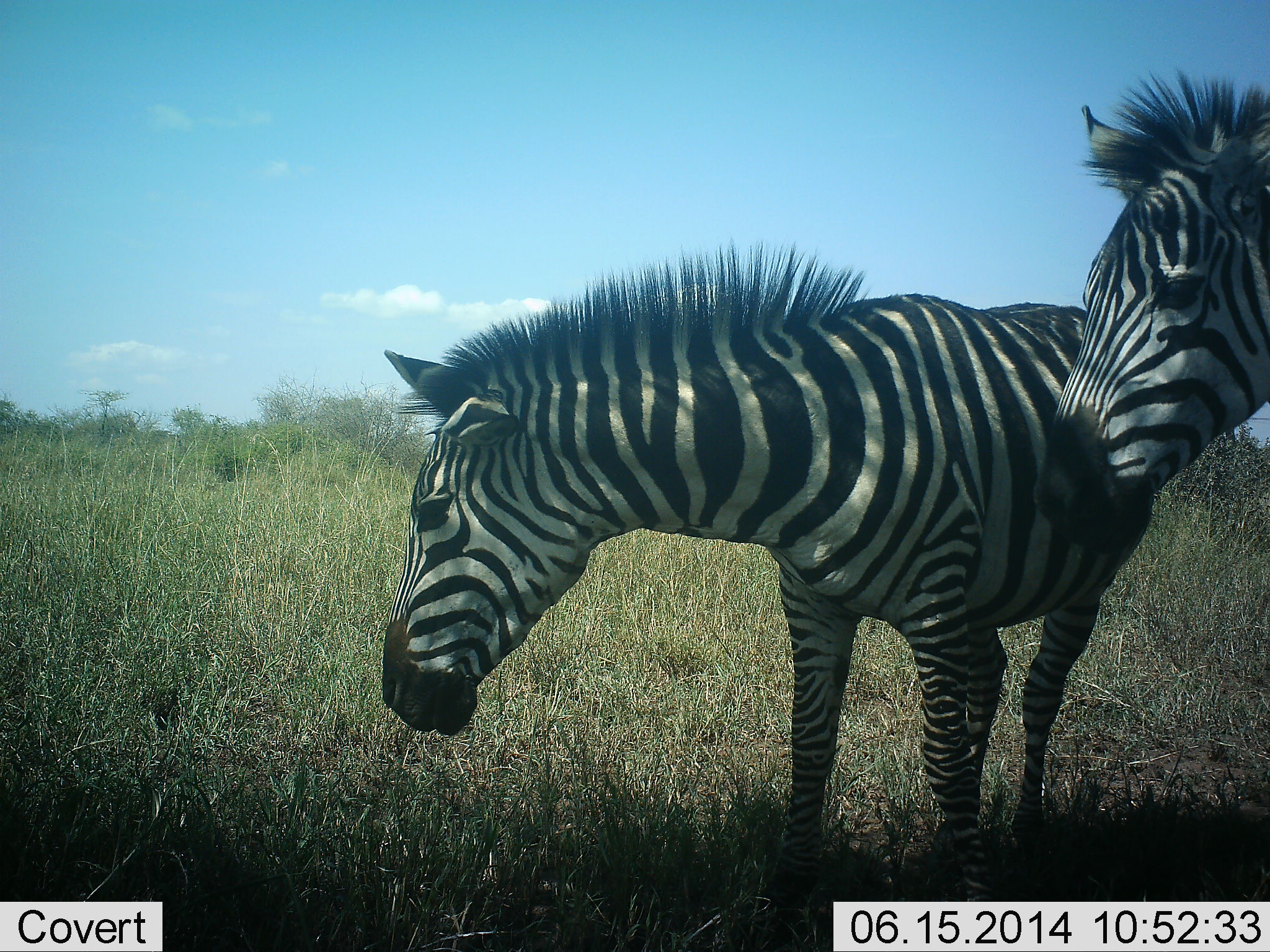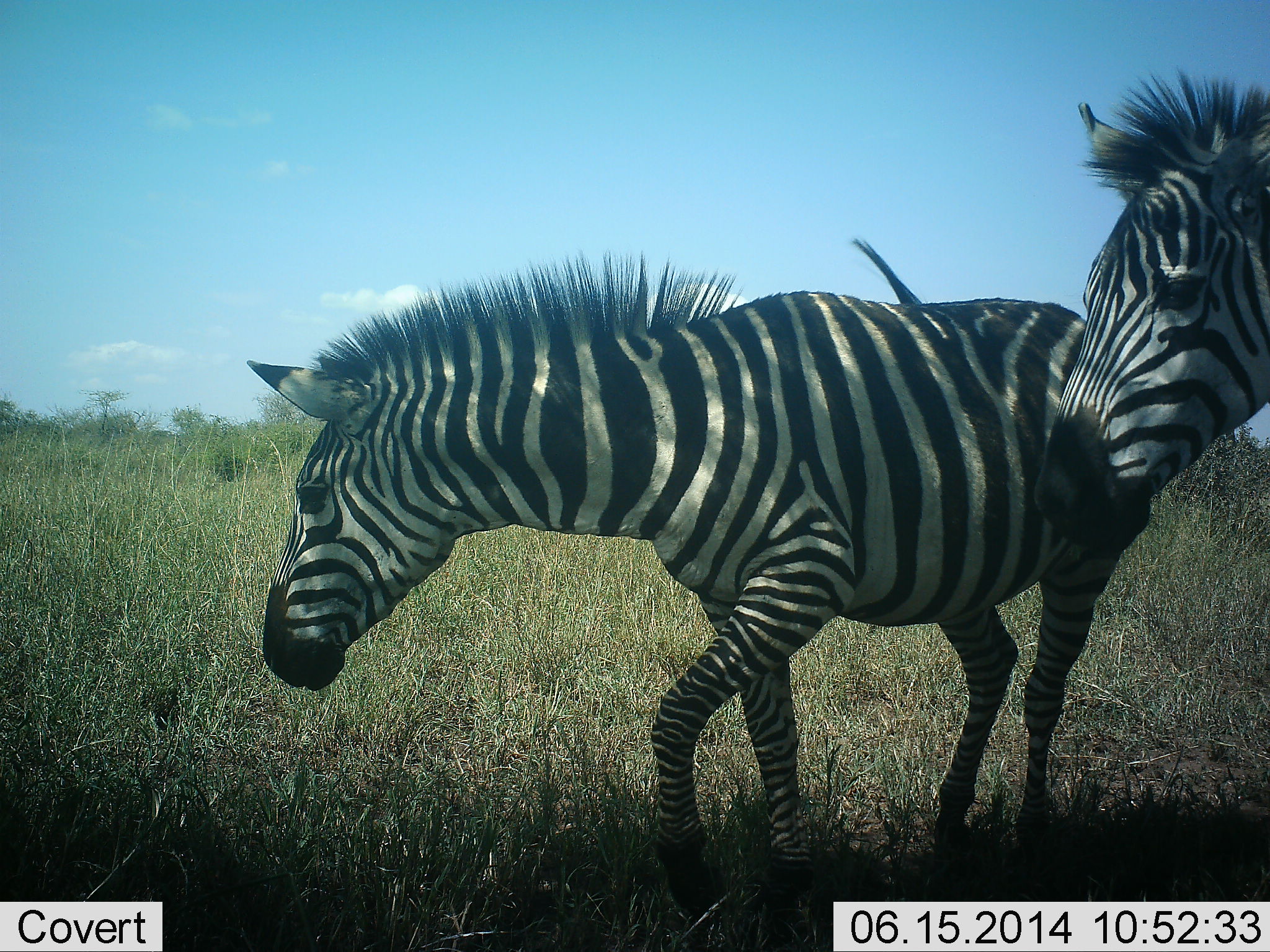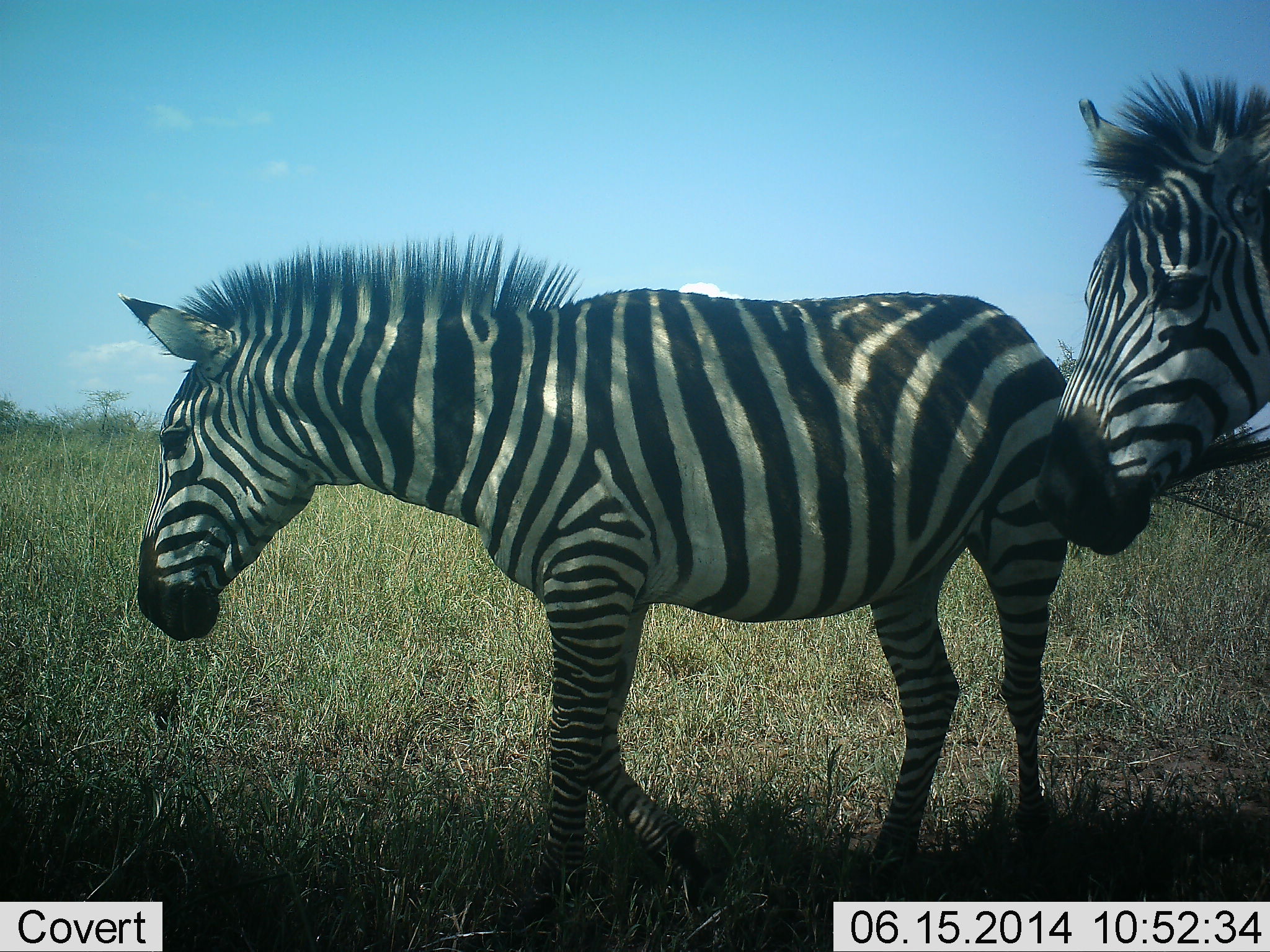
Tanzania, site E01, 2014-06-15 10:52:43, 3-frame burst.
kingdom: Animalia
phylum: Chordata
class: Mammalia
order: Perissodactyla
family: Equidae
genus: Equus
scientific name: Equus quagga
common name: plains zebra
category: zebra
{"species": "zebra (plains zebra) (Equus quagga)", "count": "2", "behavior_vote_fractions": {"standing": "60%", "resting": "10%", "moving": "40%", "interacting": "10%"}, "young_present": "0%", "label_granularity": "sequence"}